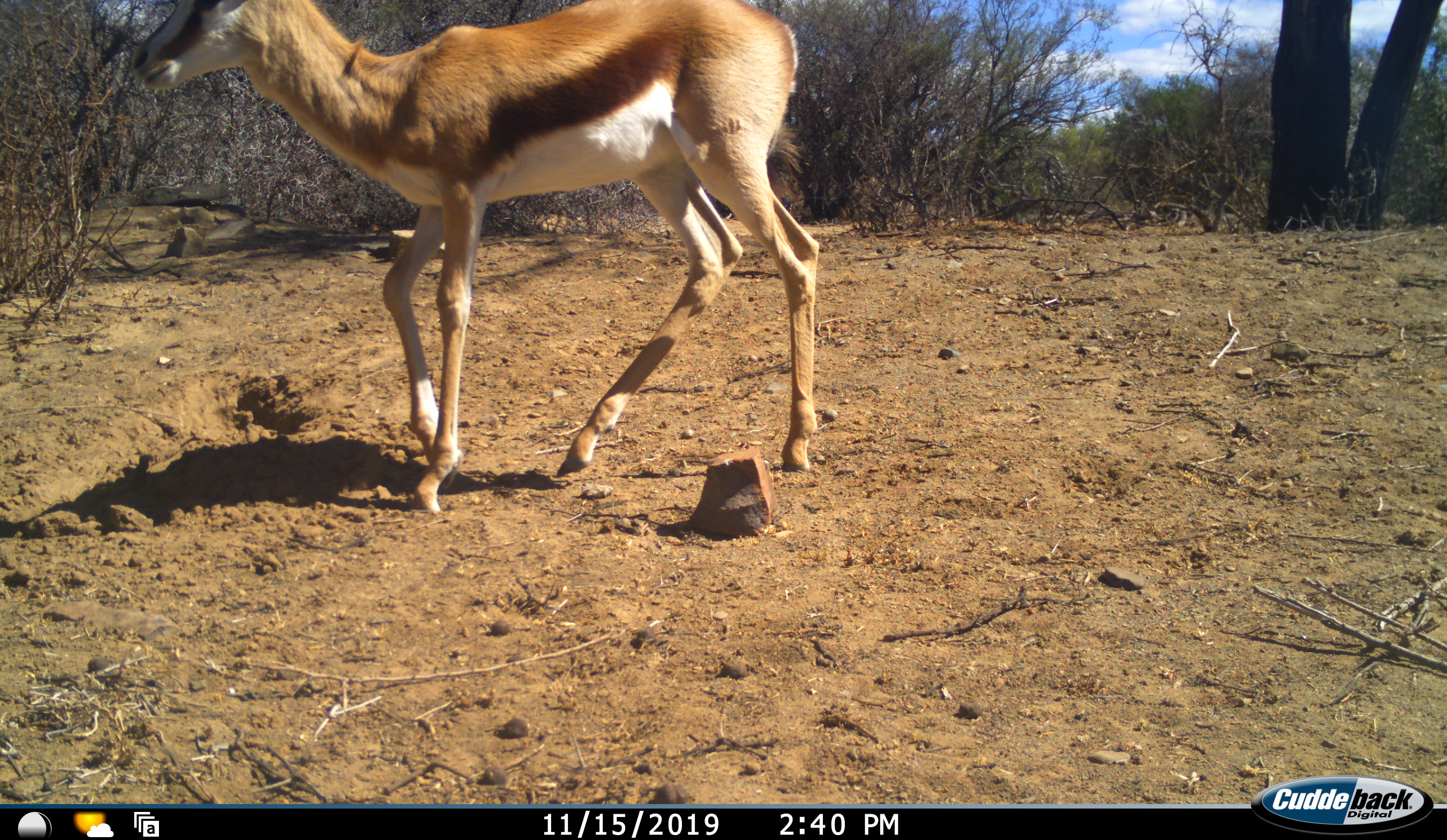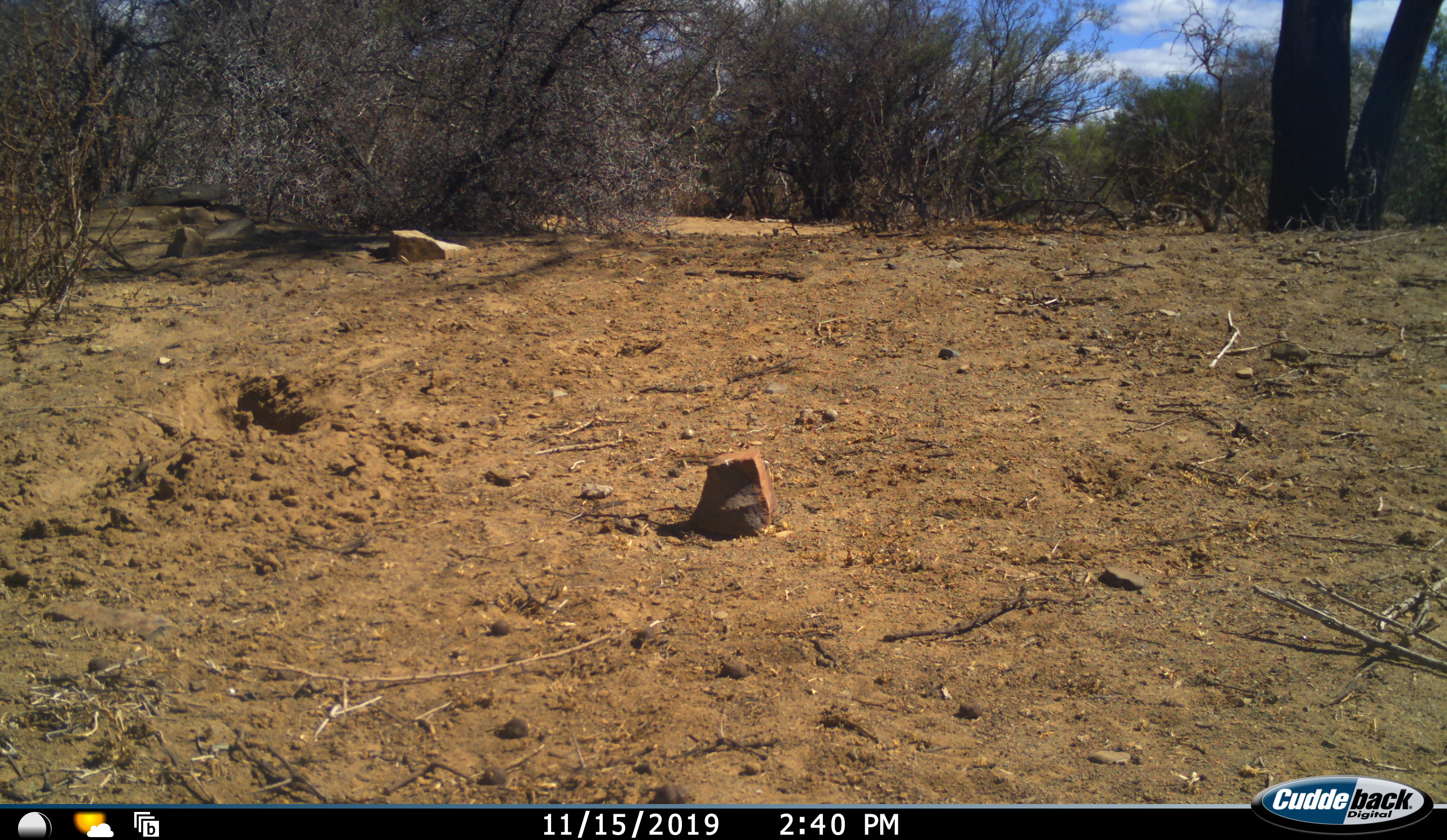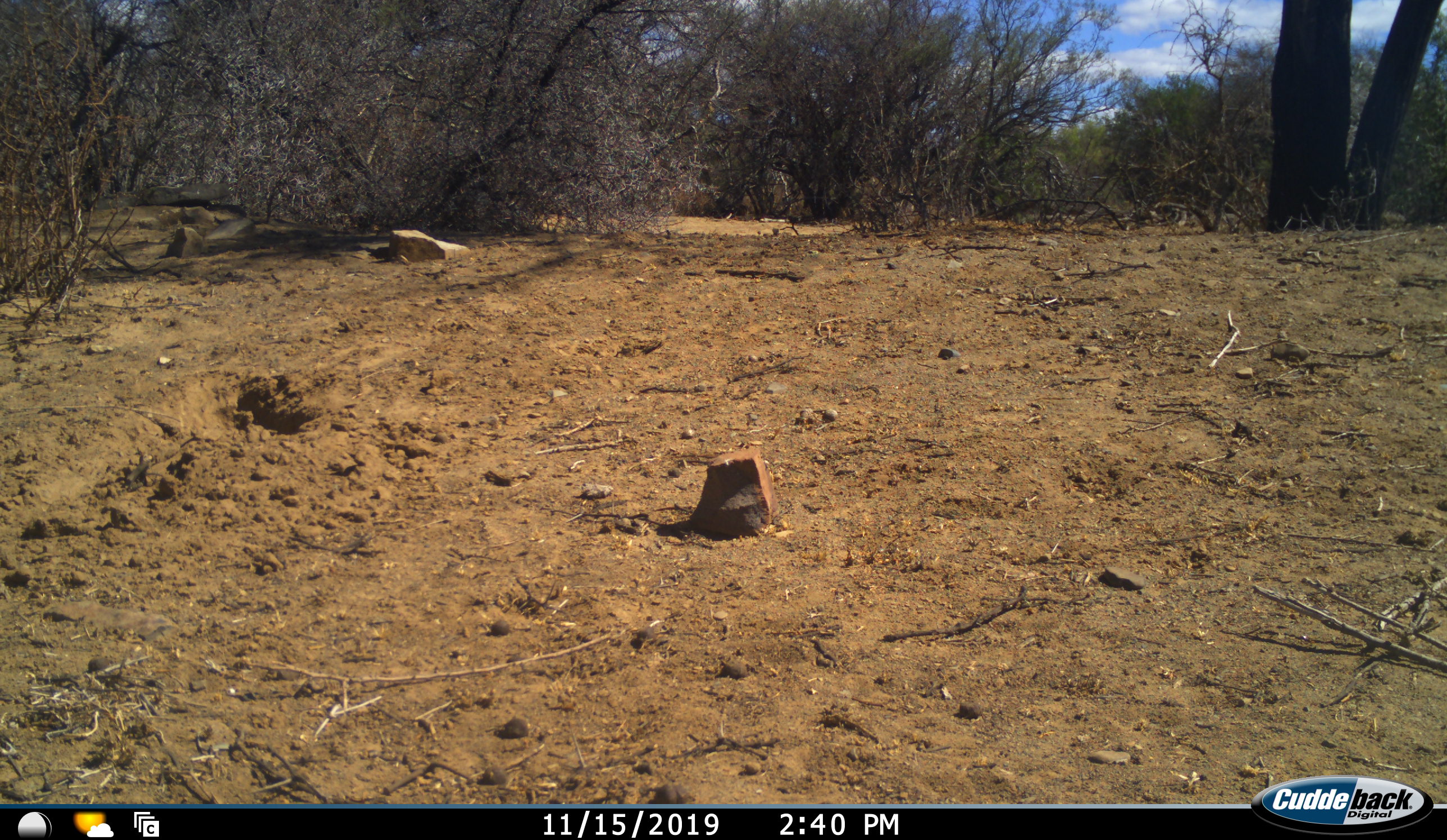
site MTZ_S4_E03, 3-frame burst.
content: unidentified animal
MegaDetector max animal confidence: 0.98